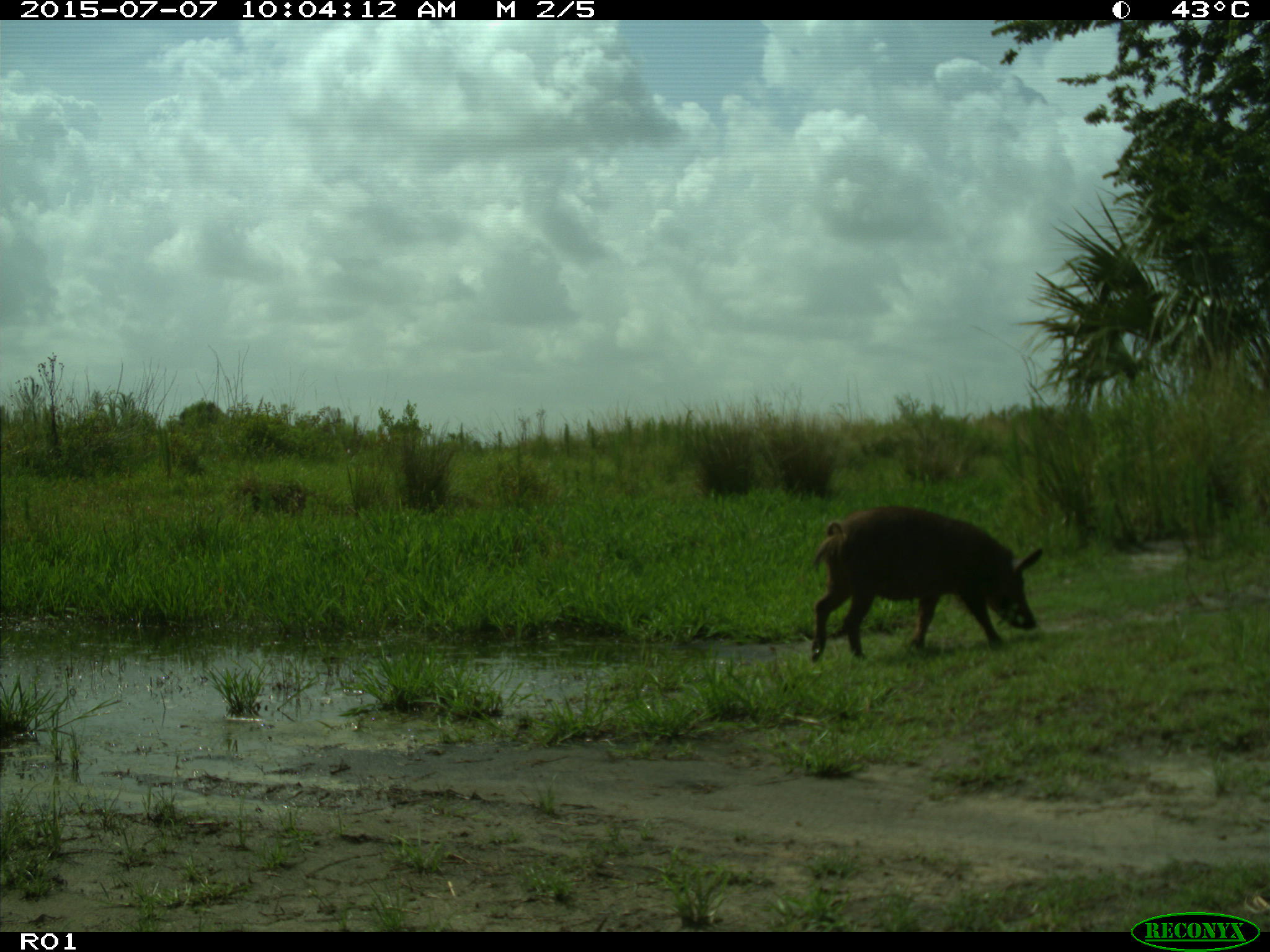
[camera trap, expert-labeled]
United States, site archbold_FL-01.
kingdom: Animalia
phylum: Chordata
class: Mammalia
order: Artiodactyla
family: Suidae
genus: Sus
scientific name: Sus scrofa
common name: wild boar